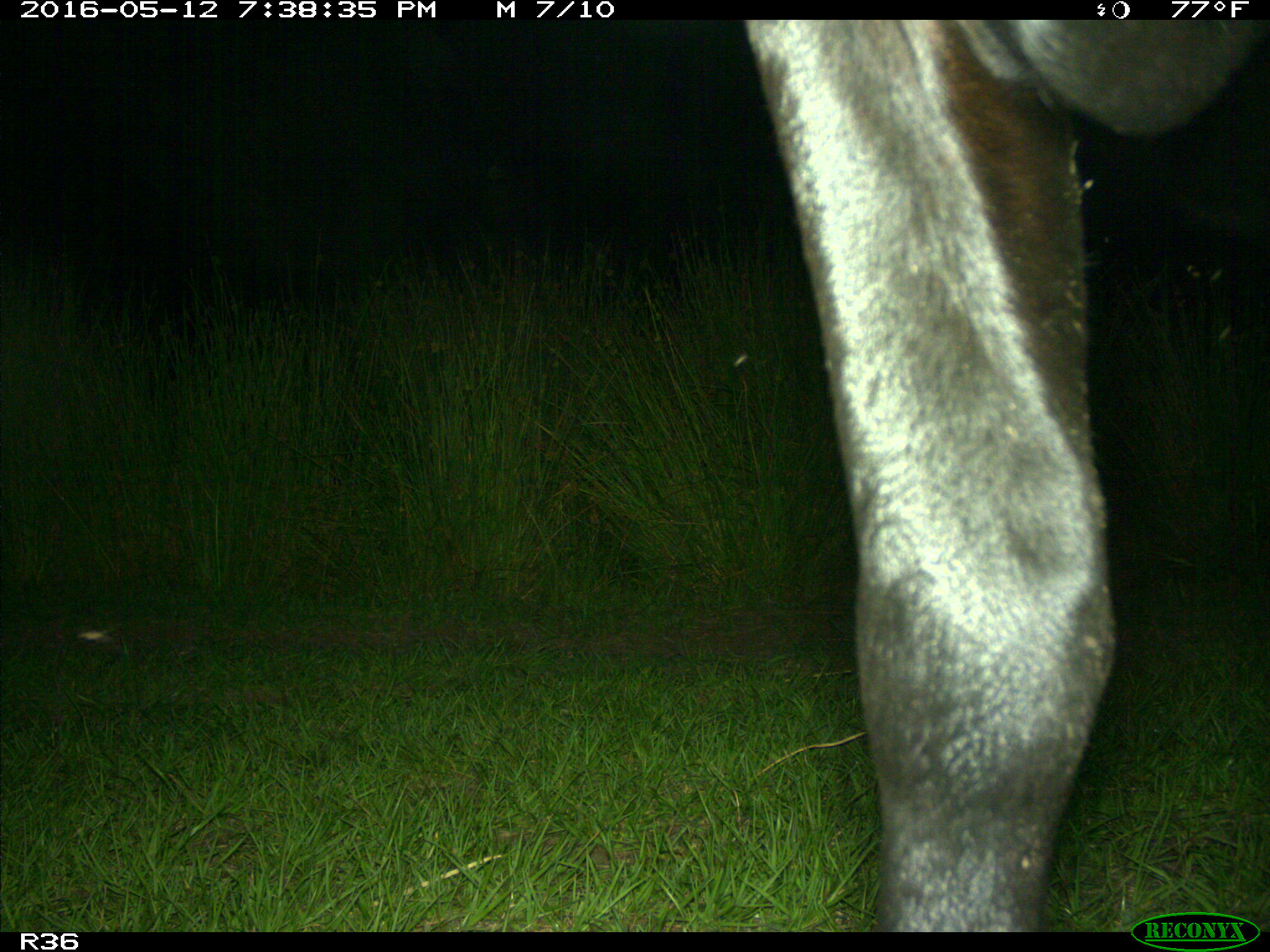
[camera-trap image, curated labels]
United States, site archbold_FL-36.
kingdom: Animalia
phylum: Chordata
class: Mammalia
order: Artiodactyla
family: Bovidae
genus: Bos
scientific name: Bos taurus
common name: domestic cow